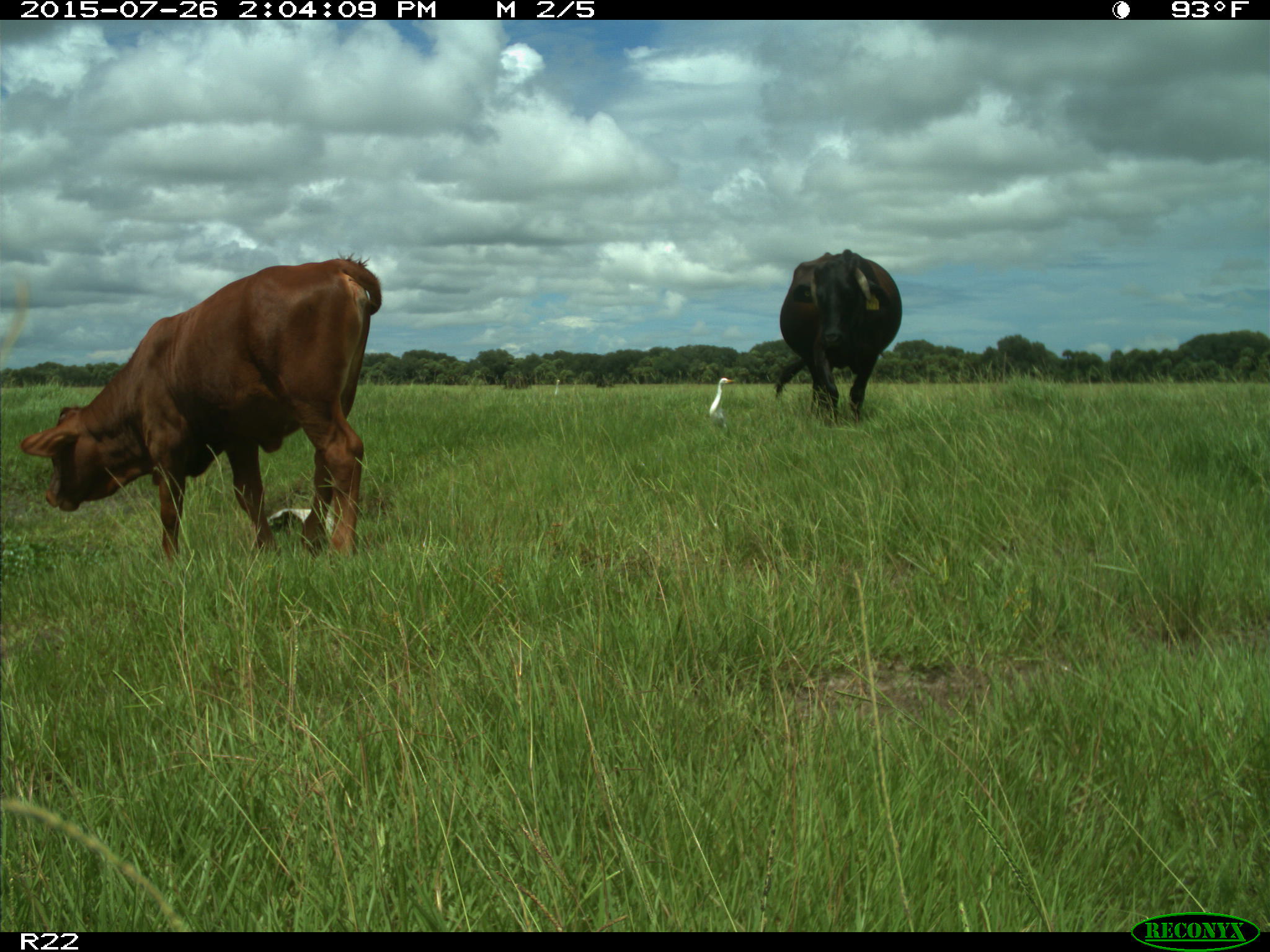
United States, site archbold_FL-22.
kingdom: Animalia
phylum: Chordata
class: Mammalia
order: Artiodactyla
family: Bovidae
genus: Bos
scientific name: Bos taurus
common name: domestic cow